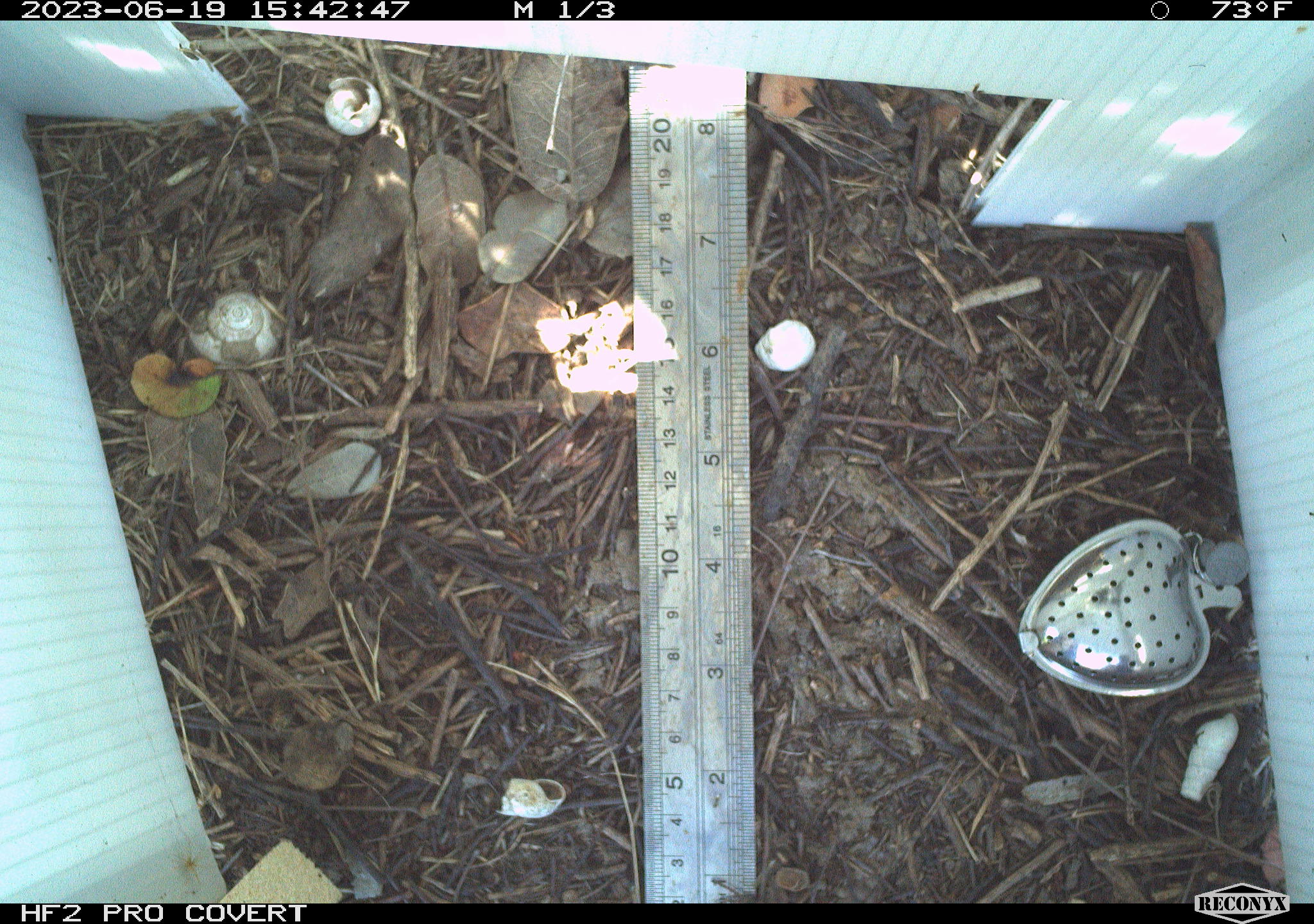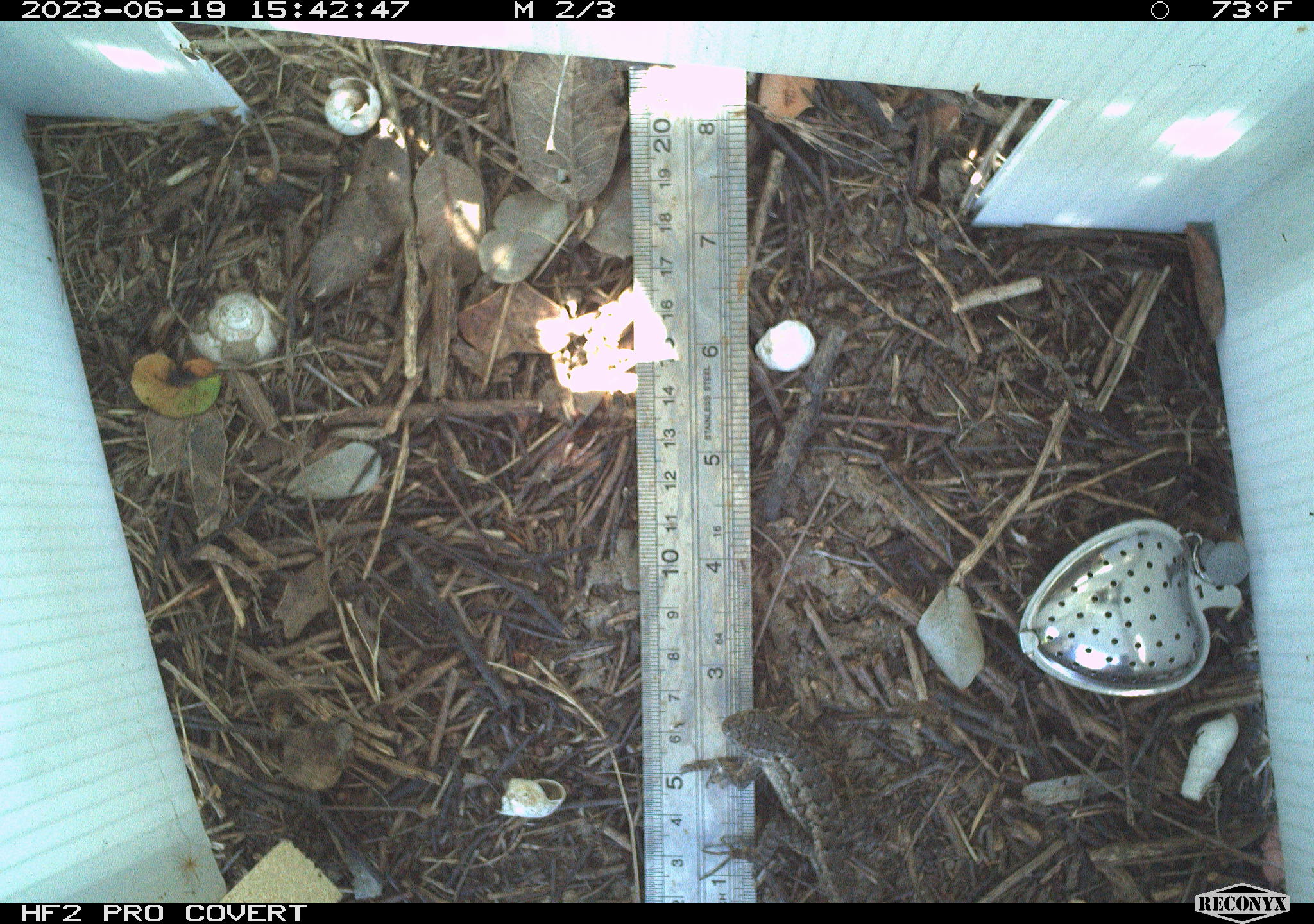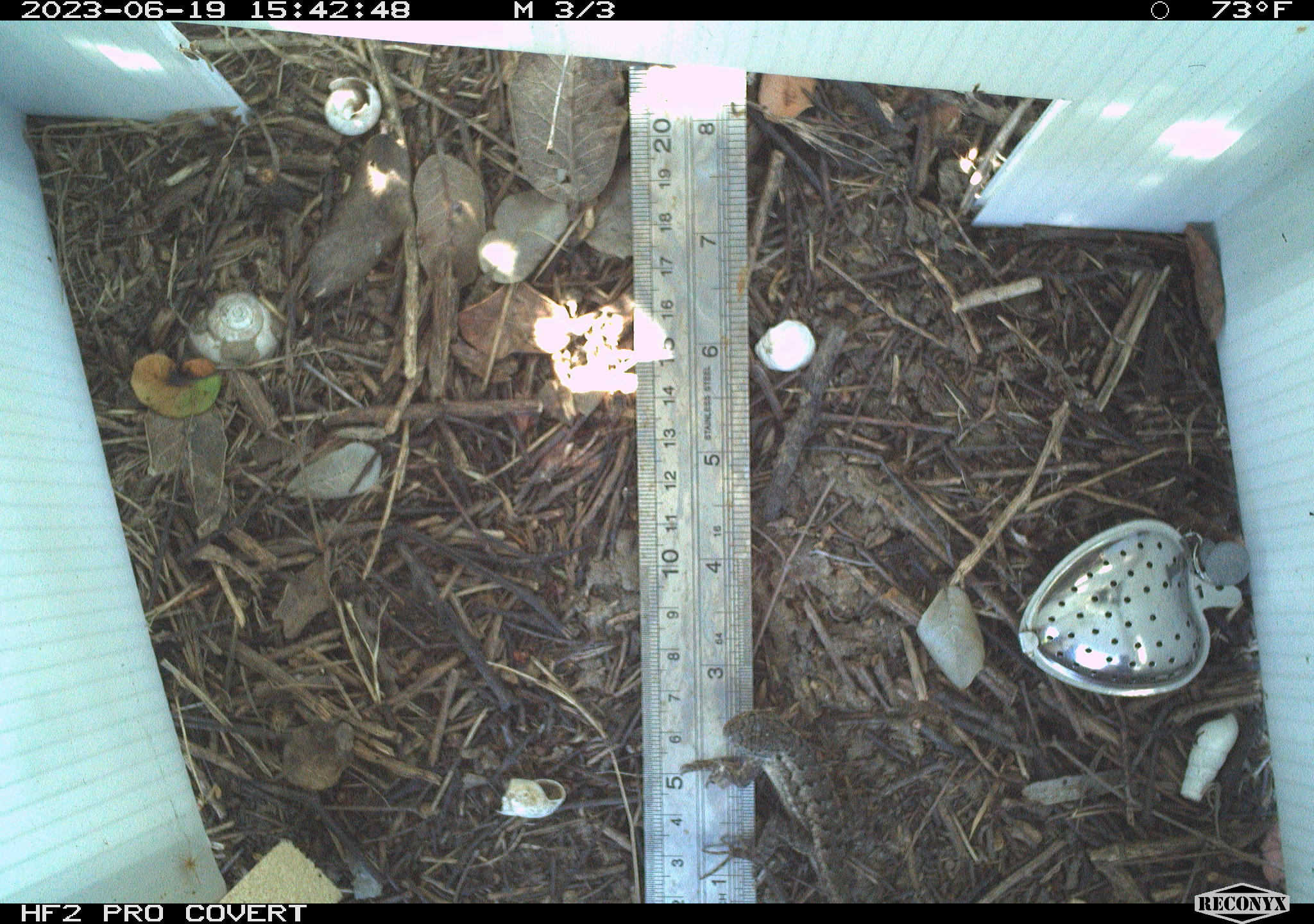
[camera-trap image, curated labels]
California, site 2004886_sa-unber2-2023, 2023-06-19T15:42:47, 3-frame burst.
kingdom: Animalia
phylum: Chordata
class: Reptilia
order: Squamata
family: Phrynosomatidae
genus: Sceloporus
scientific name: Sceloporus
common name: spiny lizards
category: sceloporus species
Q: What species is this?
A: Sceloporus species (spiny lizards) (Sceloporus).